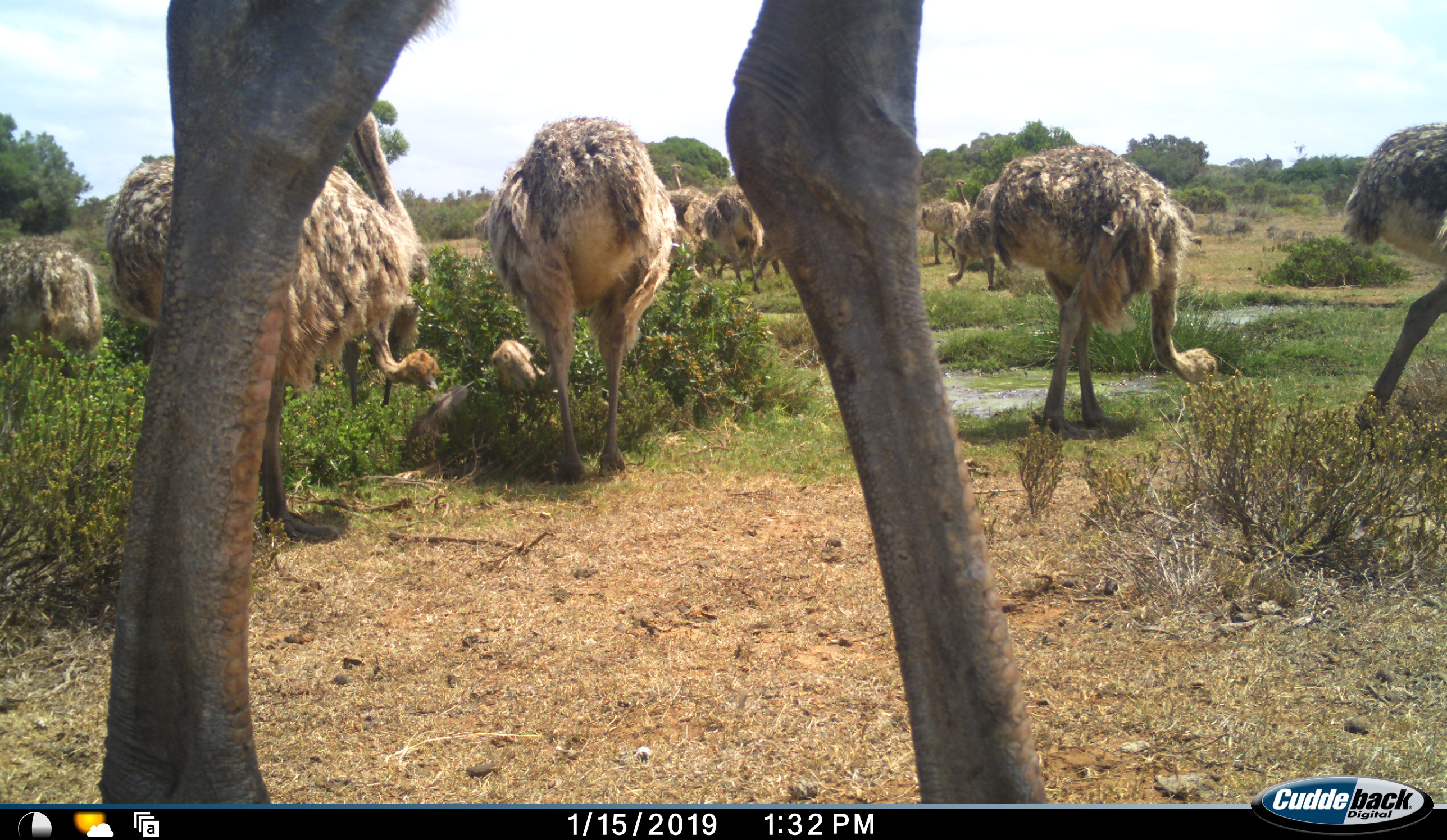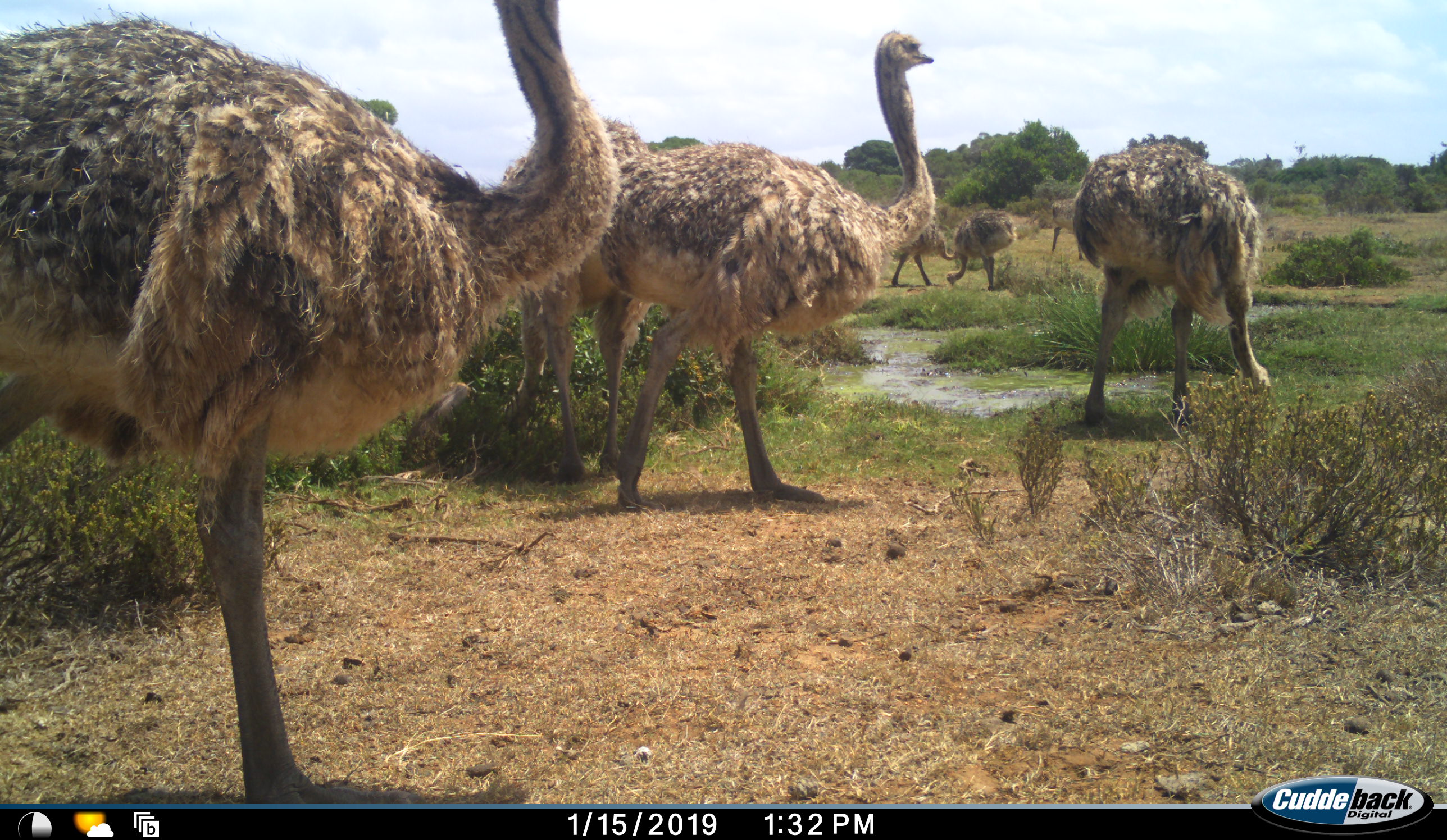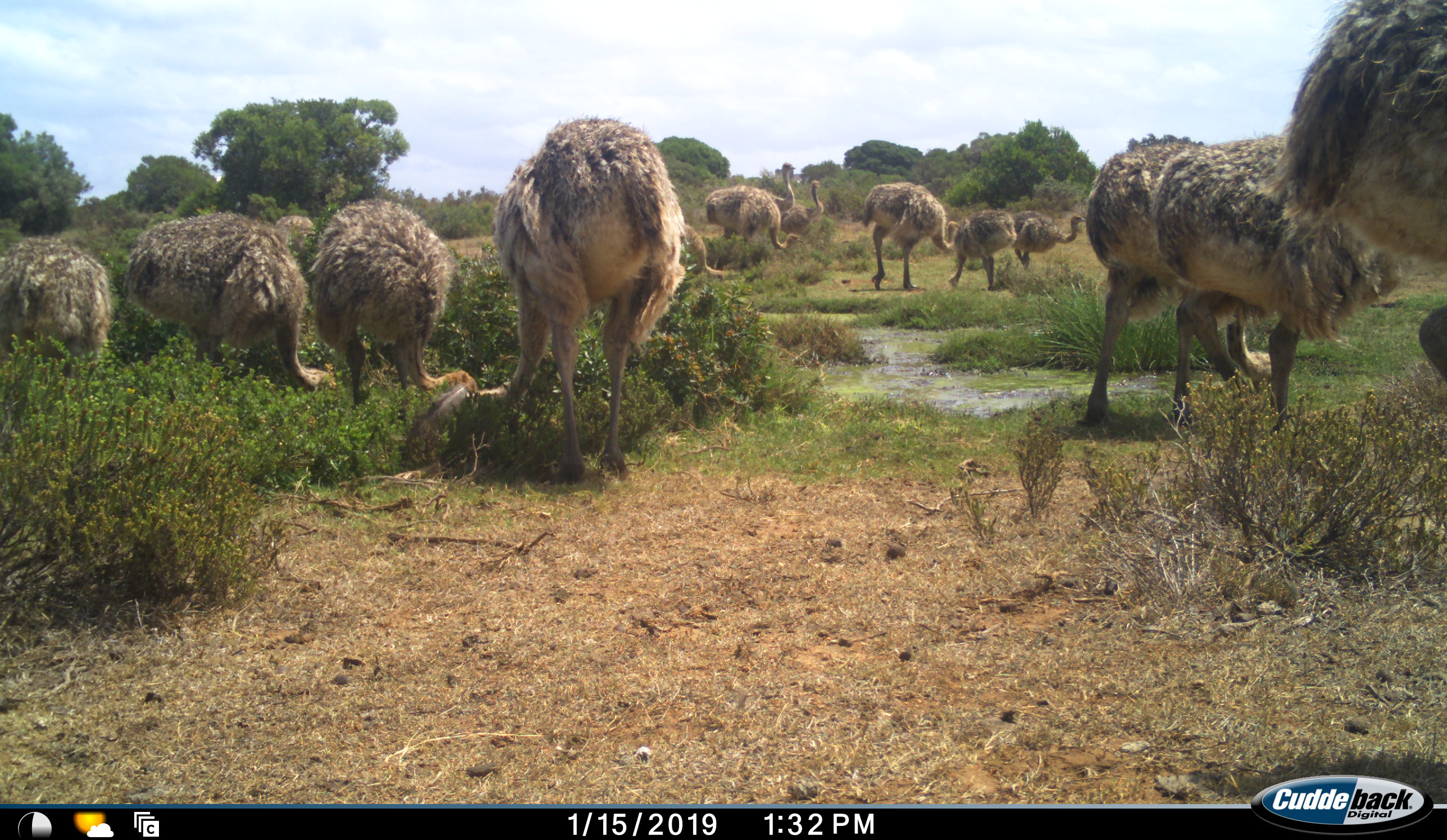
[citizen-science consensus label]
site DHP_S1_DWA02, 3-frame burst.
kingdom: Animalia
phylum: Chordata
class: Aves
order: Struthioniformes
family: Struthionidae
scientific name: Struthionidae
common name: ostrich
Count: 11-50.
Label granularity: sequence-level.